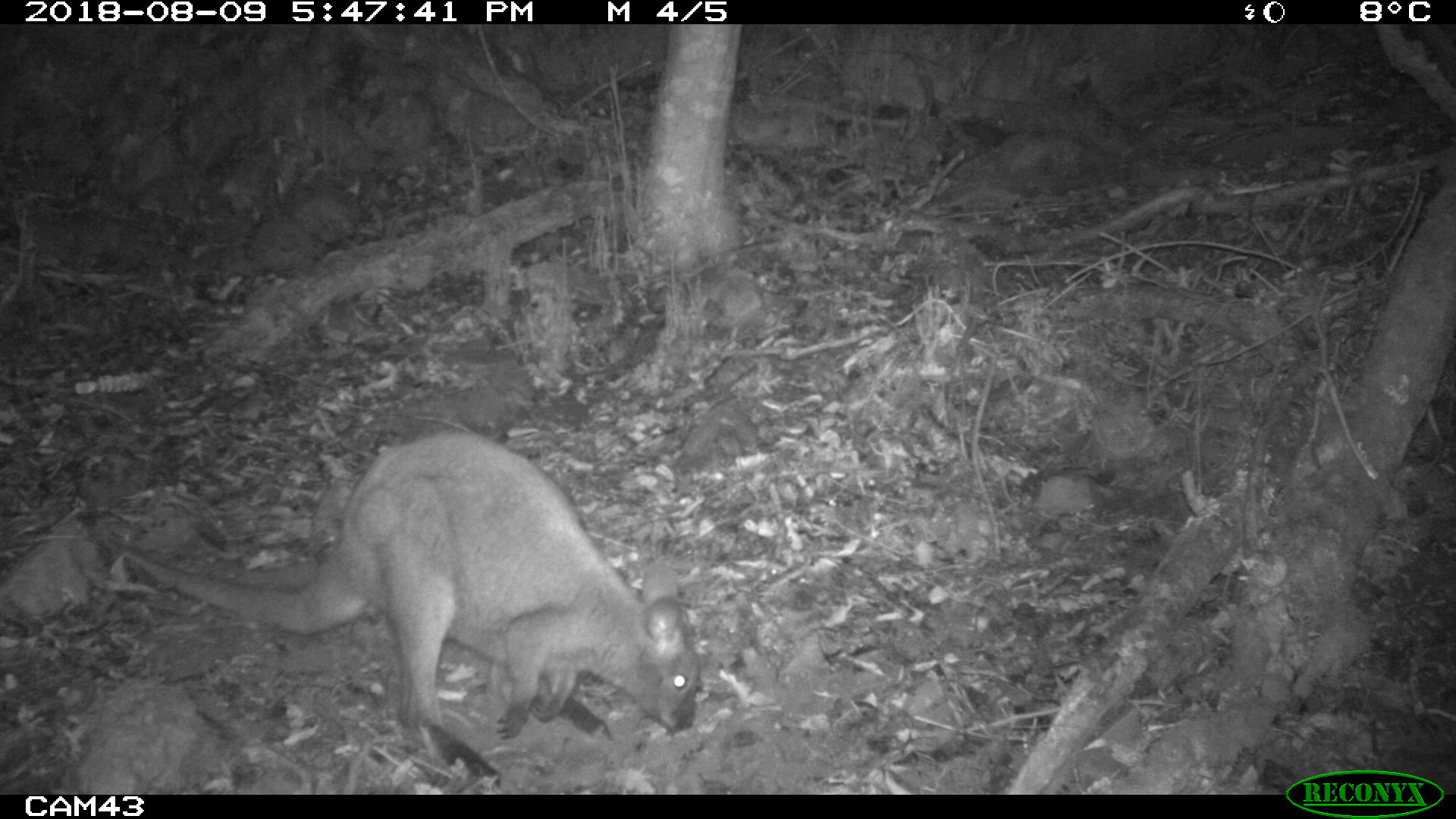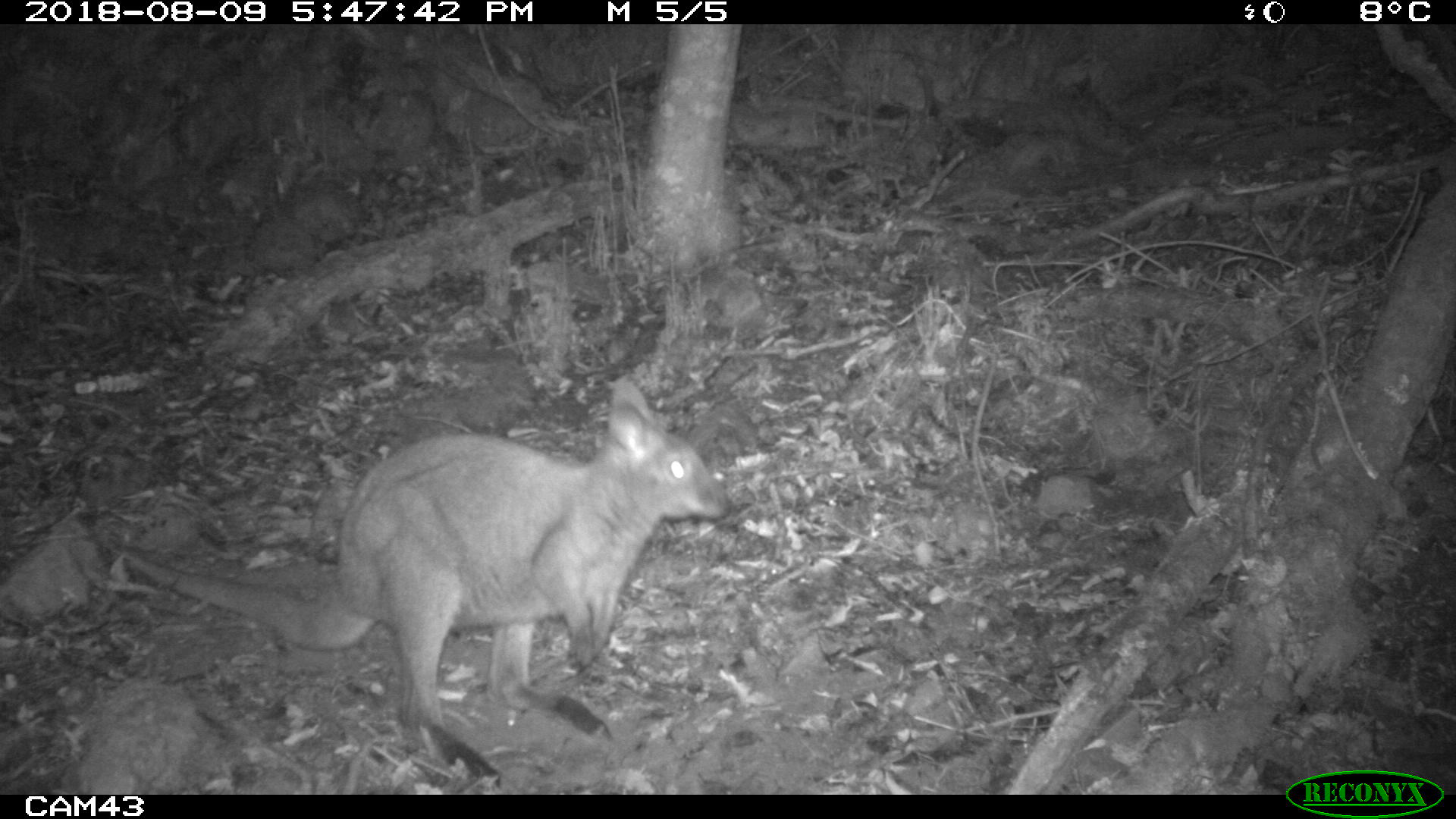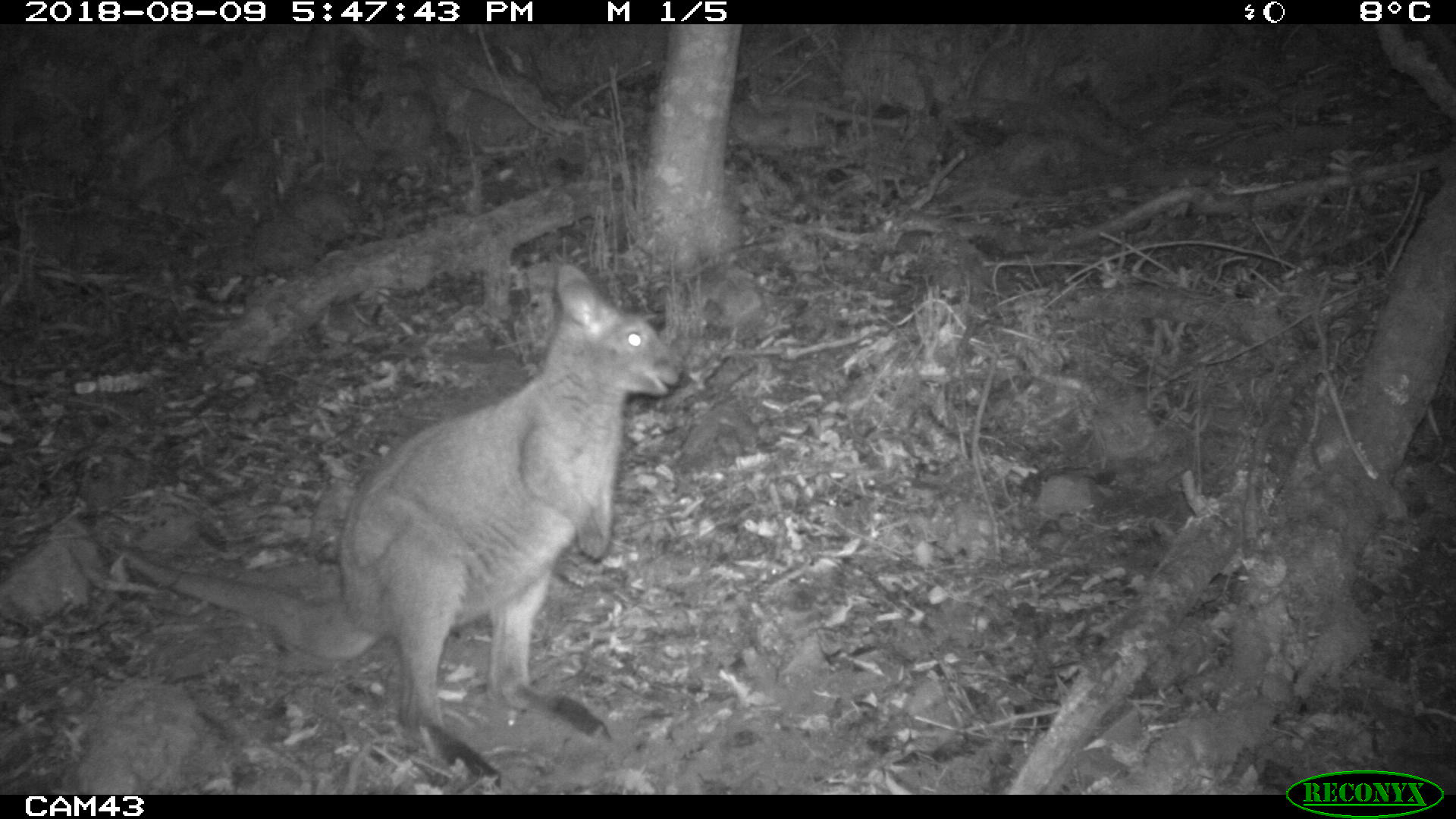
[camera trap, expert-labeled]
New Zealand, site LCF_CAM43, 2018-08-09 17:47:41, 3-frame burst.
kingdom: Animalia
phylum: Chordata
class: Mammalia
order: Diprotodontia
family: Macropodidae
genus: Notamacropus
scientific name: Notamacropus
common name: wallaby